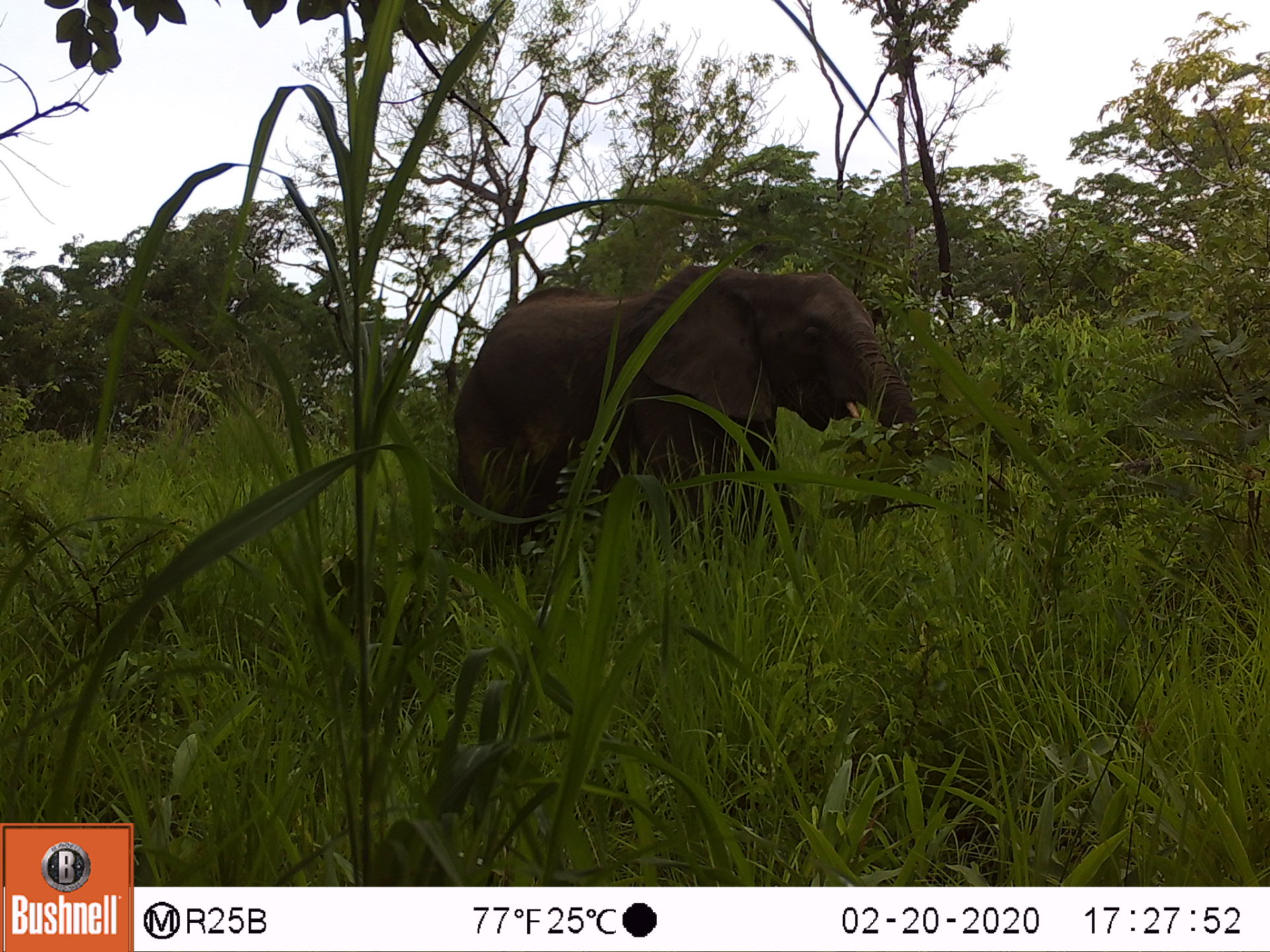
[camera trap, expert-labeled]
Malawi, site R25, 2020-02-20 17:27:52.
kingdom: Animalia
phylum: Chordata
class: Mammalia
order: Proboscidea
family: Elephantidae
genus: Loxodonta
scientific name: Loxodonta africana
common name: african savanna elephant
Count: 1.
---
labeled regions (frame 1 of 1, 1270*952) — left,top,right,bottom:
african savanna elephant: 436,257,938,578